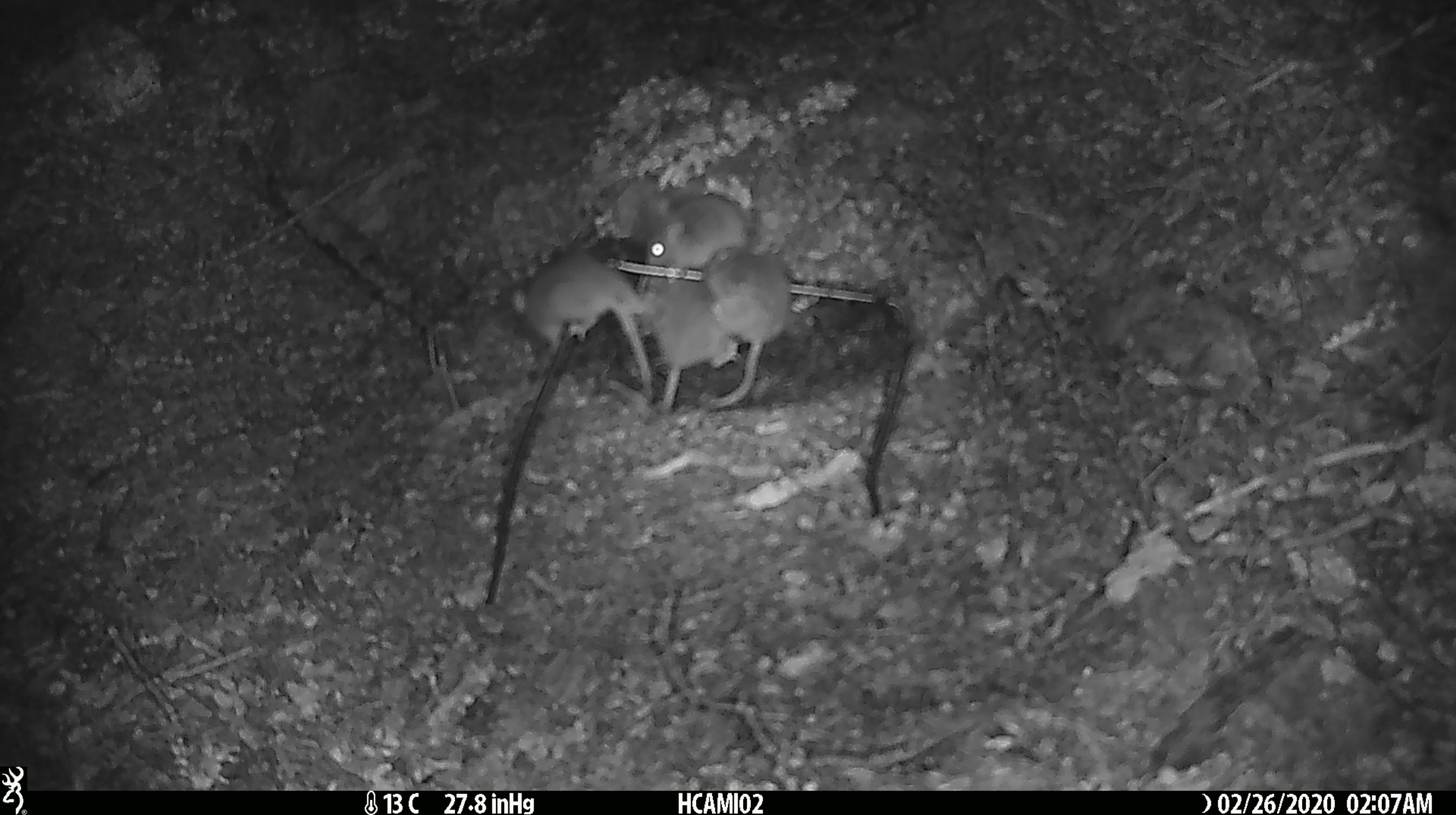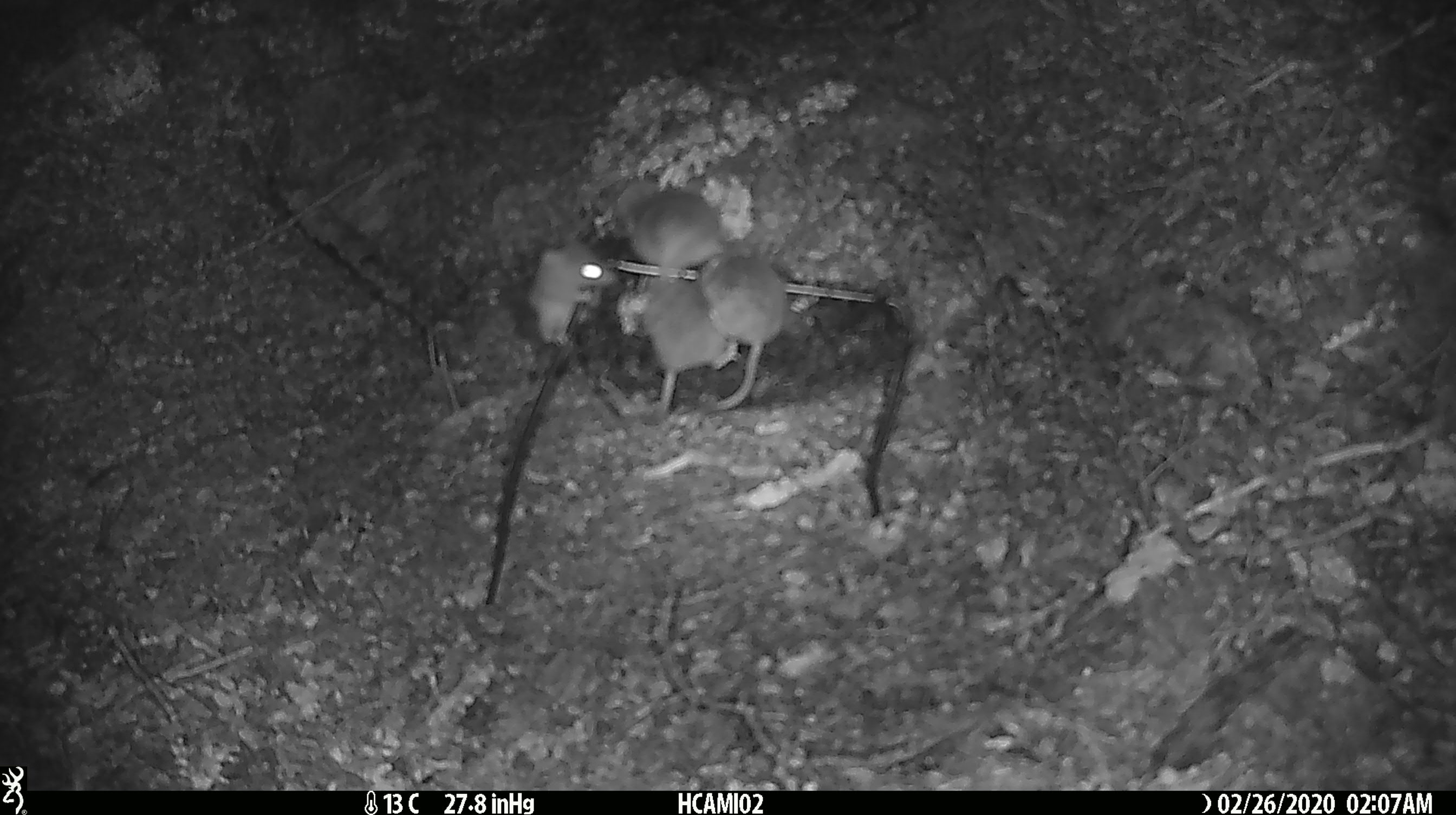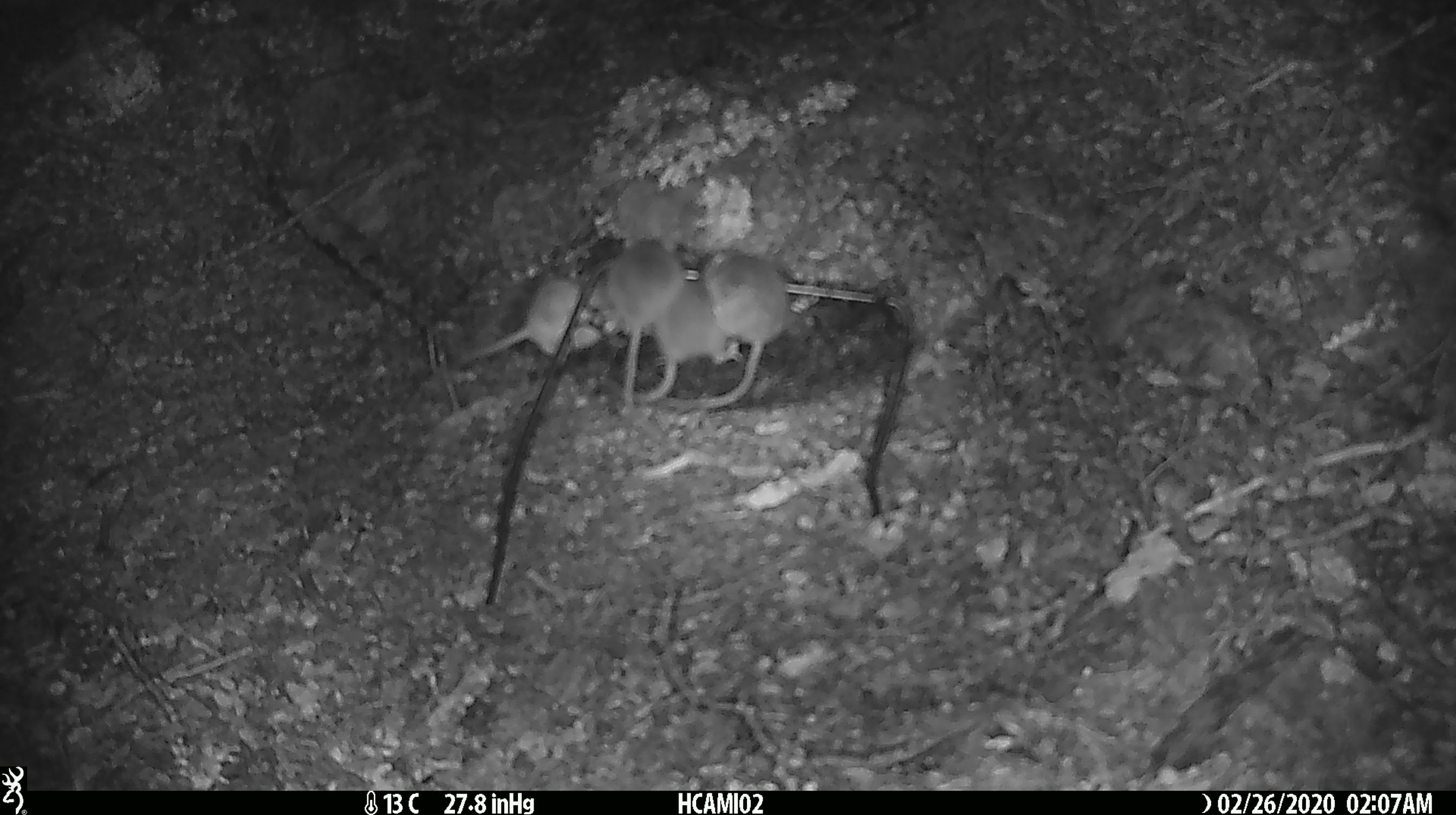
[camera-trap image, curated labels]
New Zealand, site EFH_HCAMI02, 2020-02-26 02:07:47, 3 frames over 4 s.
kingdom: Animalia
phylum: Chordata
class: Mammalia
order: Rodentia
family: Muridae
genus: Mus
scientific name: Mus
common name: mouse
Mouse (Mus).